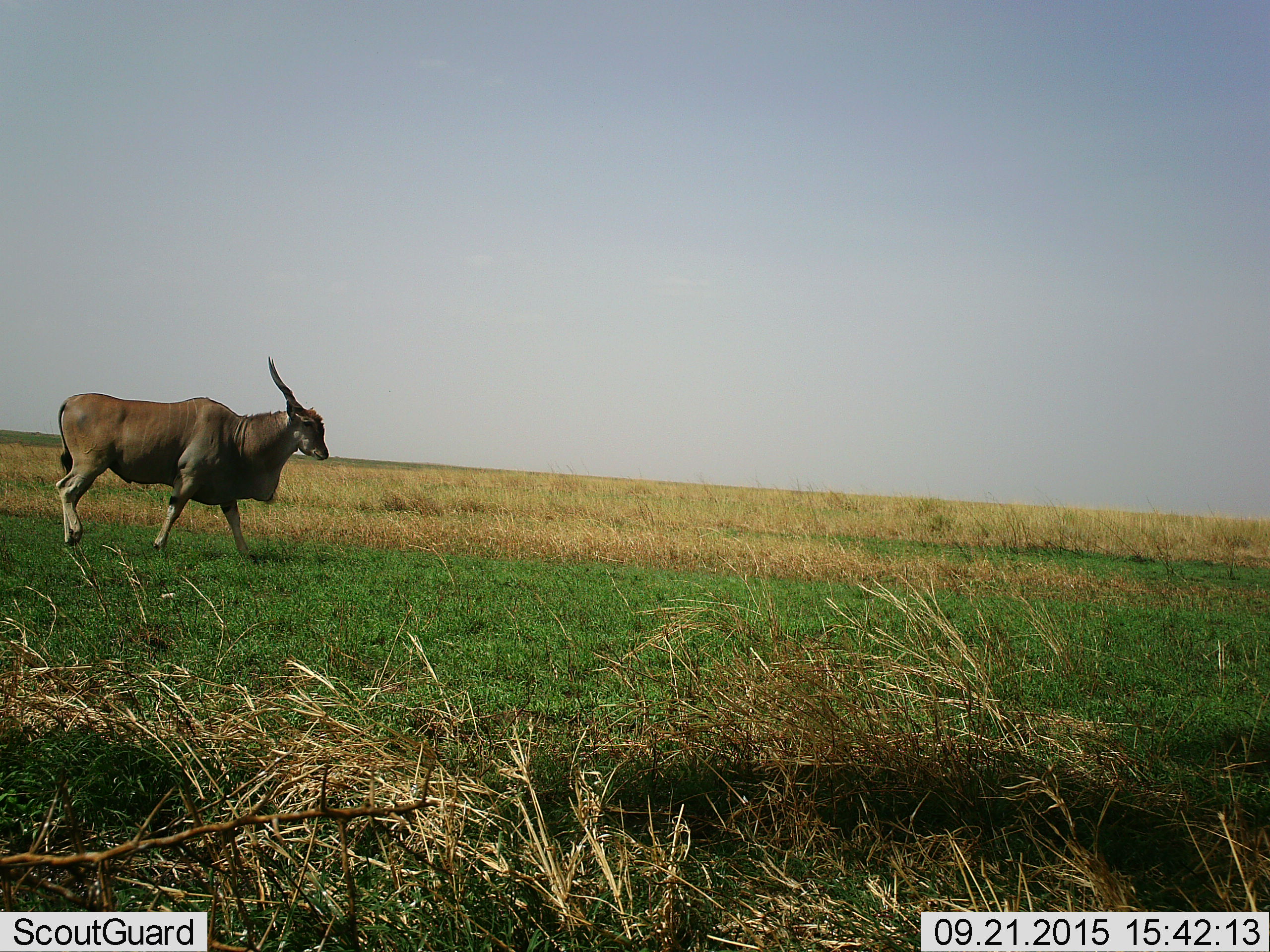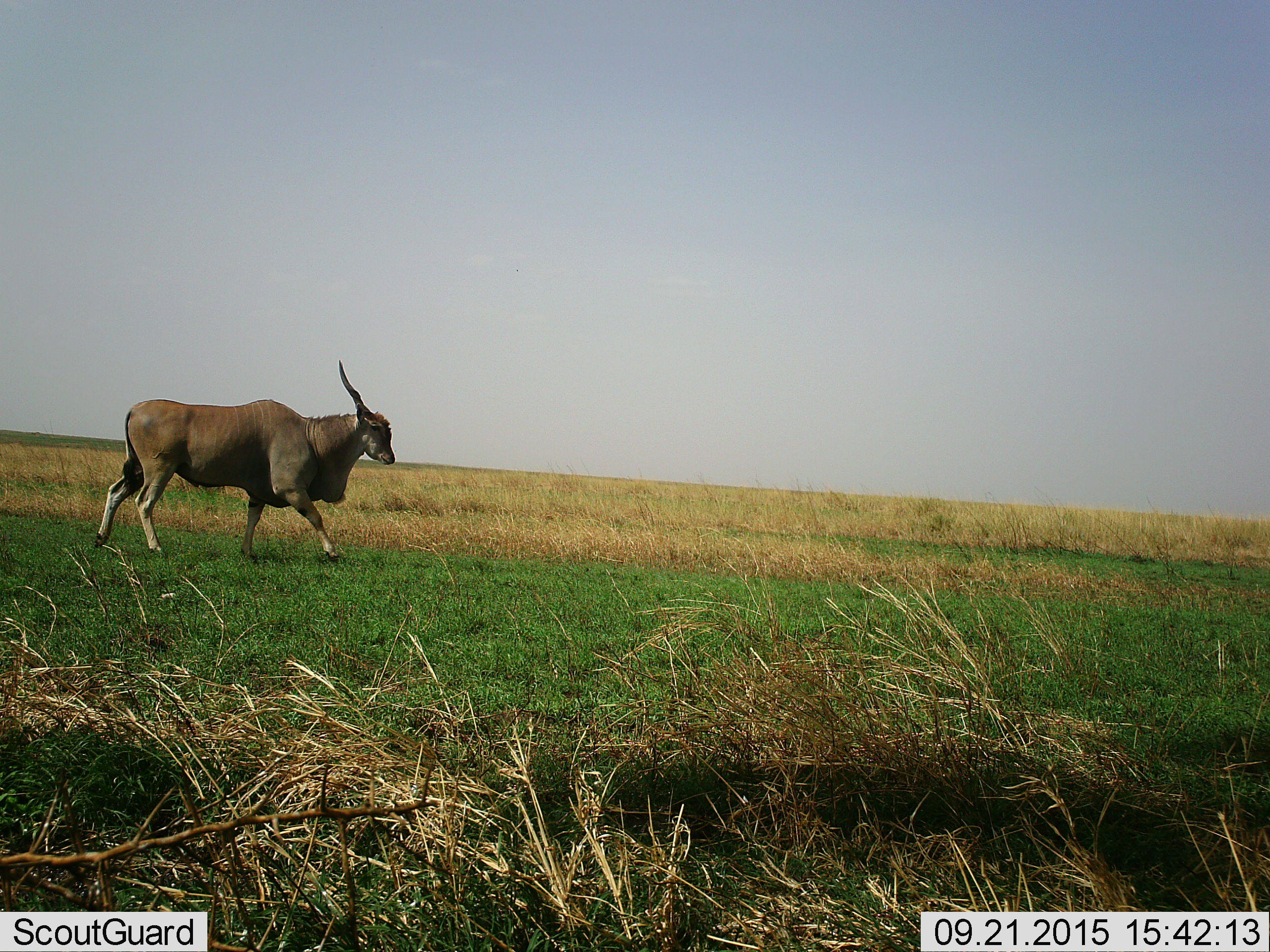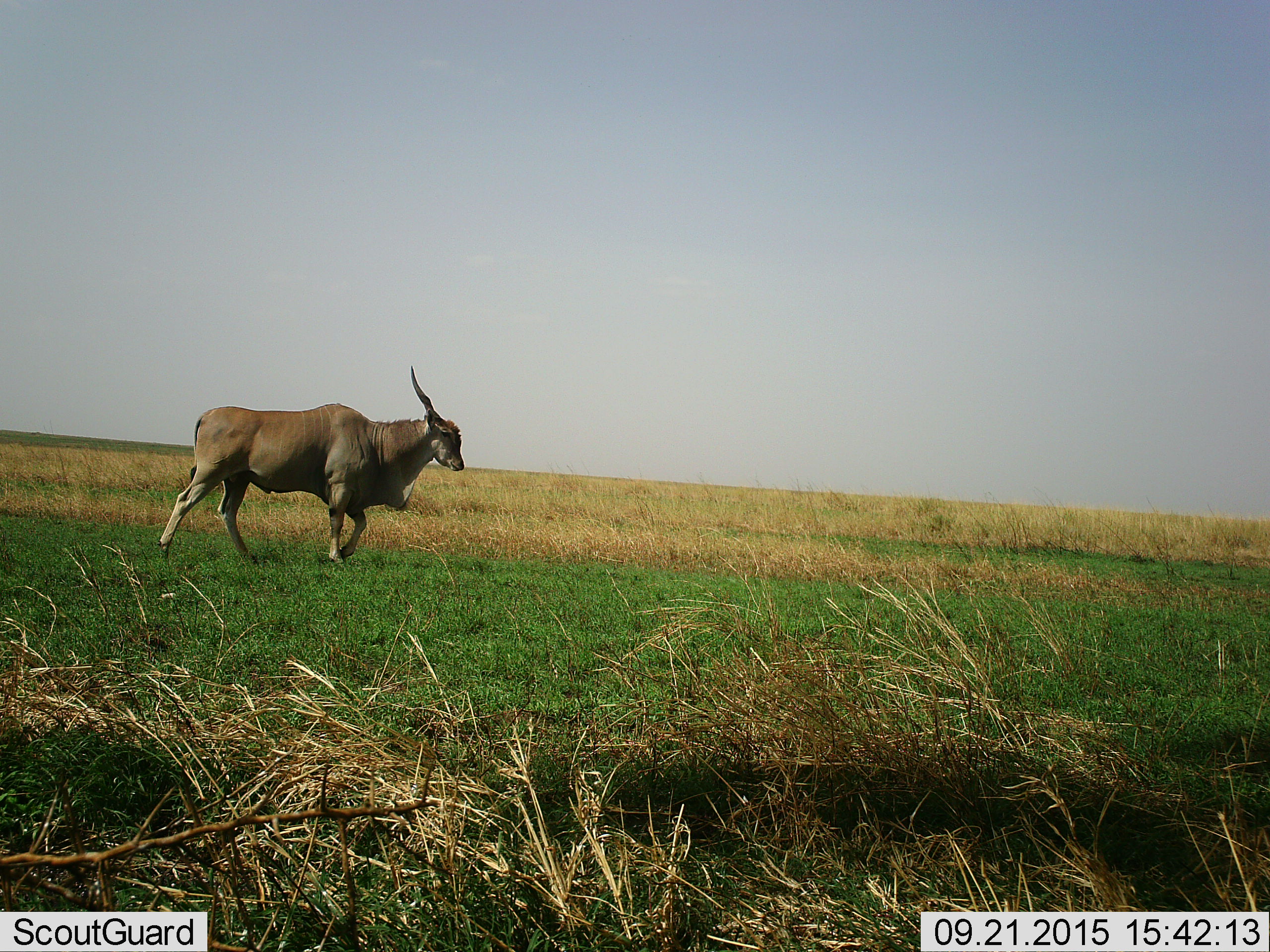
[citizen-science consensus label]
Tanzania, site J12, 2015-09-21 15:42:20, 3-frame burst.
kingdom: Animalia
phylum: Chordata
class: Mammalia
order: Artiodactyla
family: Bovidae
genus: Tragelaphus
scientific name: Tragelaphus oryx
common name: eland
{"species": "eland (Tragelaphus oryx)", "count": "1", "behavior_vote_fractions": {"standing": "0%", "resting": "0%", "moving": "100%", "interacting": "0%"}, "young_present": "0%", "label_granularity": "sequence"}